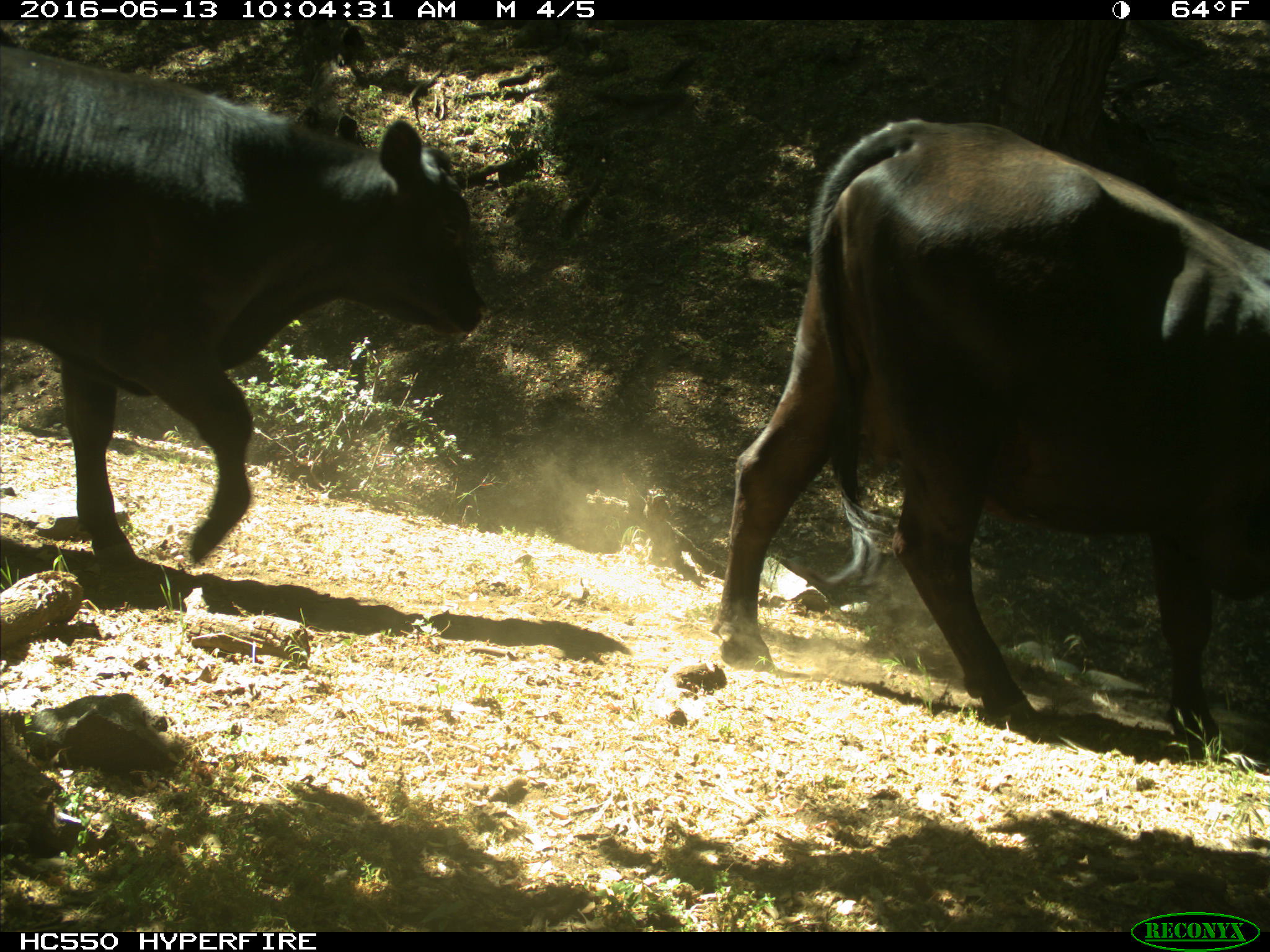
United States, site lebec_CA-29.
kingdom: Animalia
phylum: Chordata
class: Mammalia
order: Artiodactyla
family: Bovidae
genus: Bos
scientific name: Bos taurus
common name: domestic cow